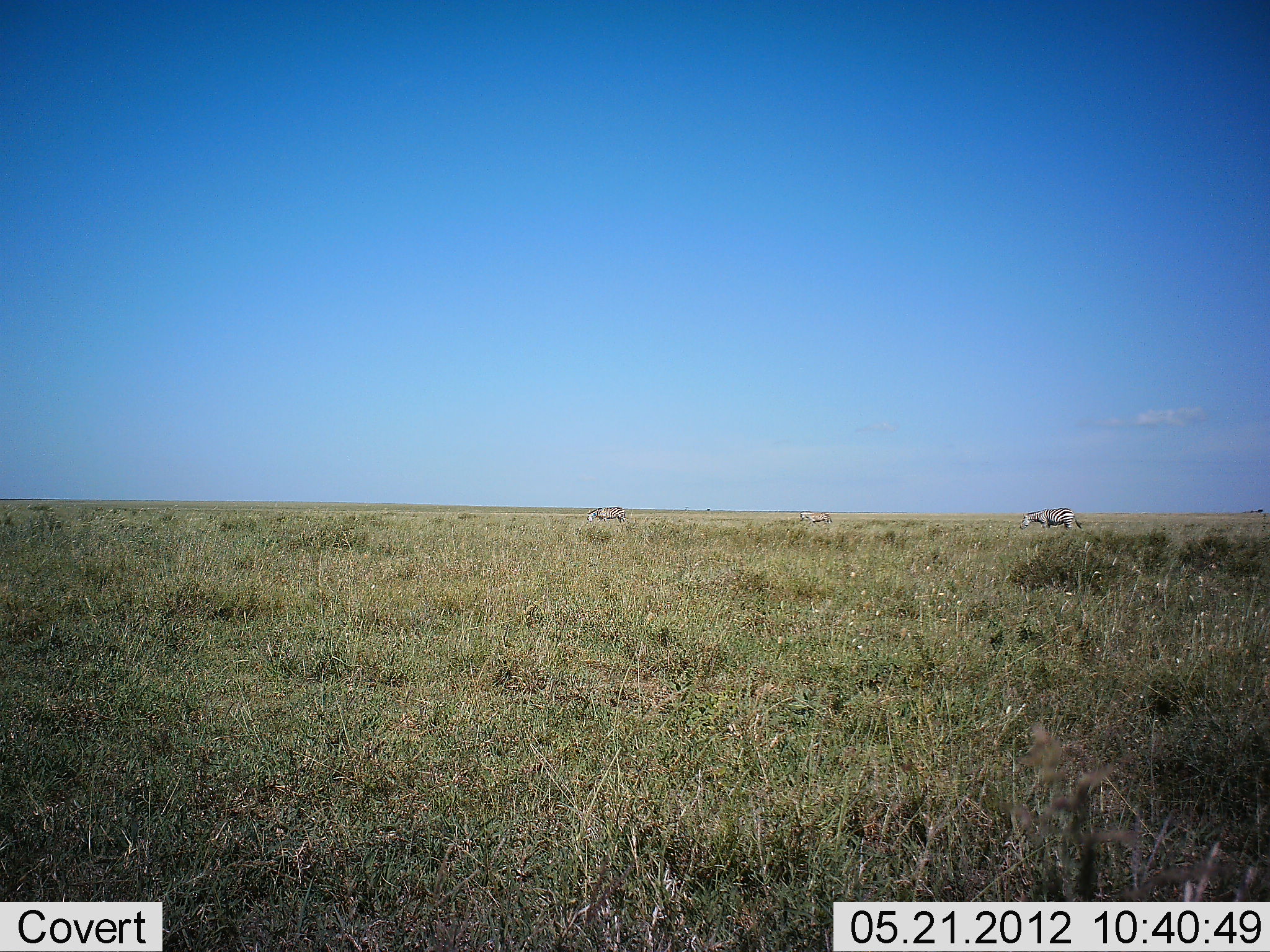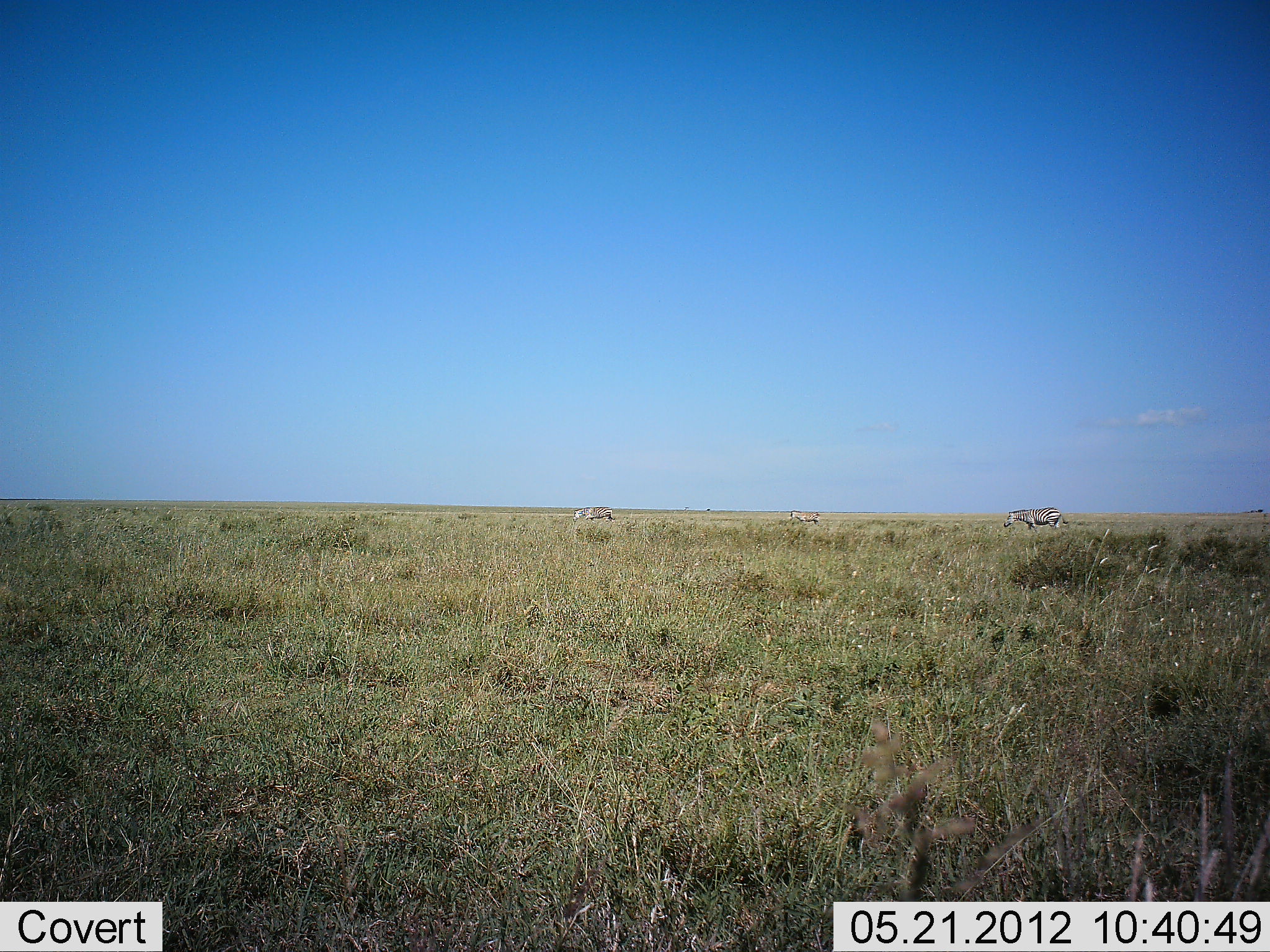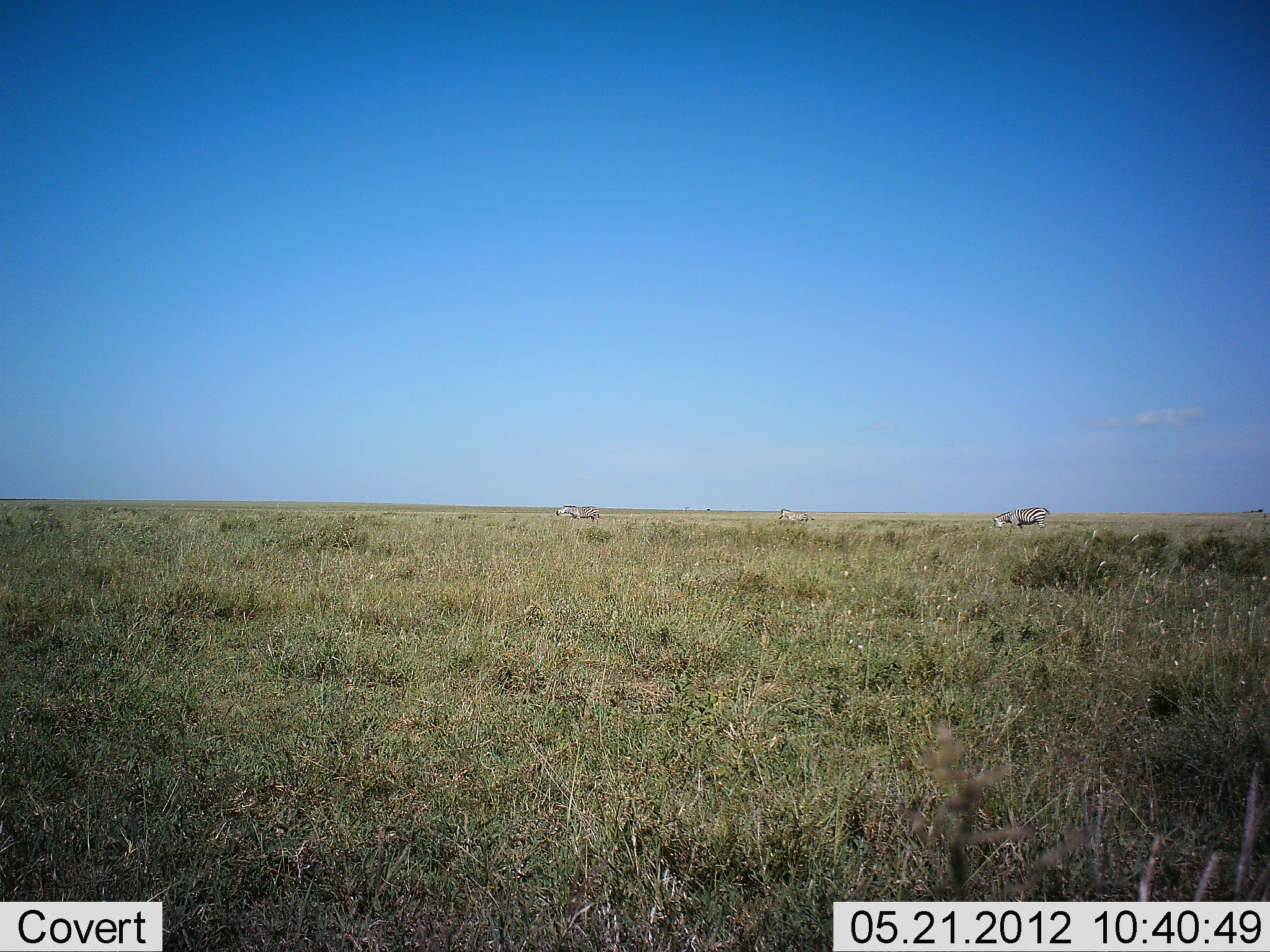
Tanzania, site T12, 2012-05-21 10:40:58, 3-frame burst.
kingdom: Animalia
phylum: Chordata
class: Mammalia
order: Perissodactyla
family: Equidae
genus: Equus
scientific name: Equus quagga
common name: plains zebra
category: zebra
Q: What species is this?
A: Zebra (plains zebra) (Equus quagga).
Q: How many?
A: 3.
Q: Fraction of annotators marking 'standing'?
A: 0%.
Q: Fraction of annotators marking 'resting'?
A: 0%.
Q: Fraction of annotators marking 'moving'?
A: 100%.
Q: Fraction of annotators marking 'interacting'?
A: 0%.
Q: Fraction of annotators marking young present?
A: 0%.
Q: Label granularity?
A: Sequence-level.